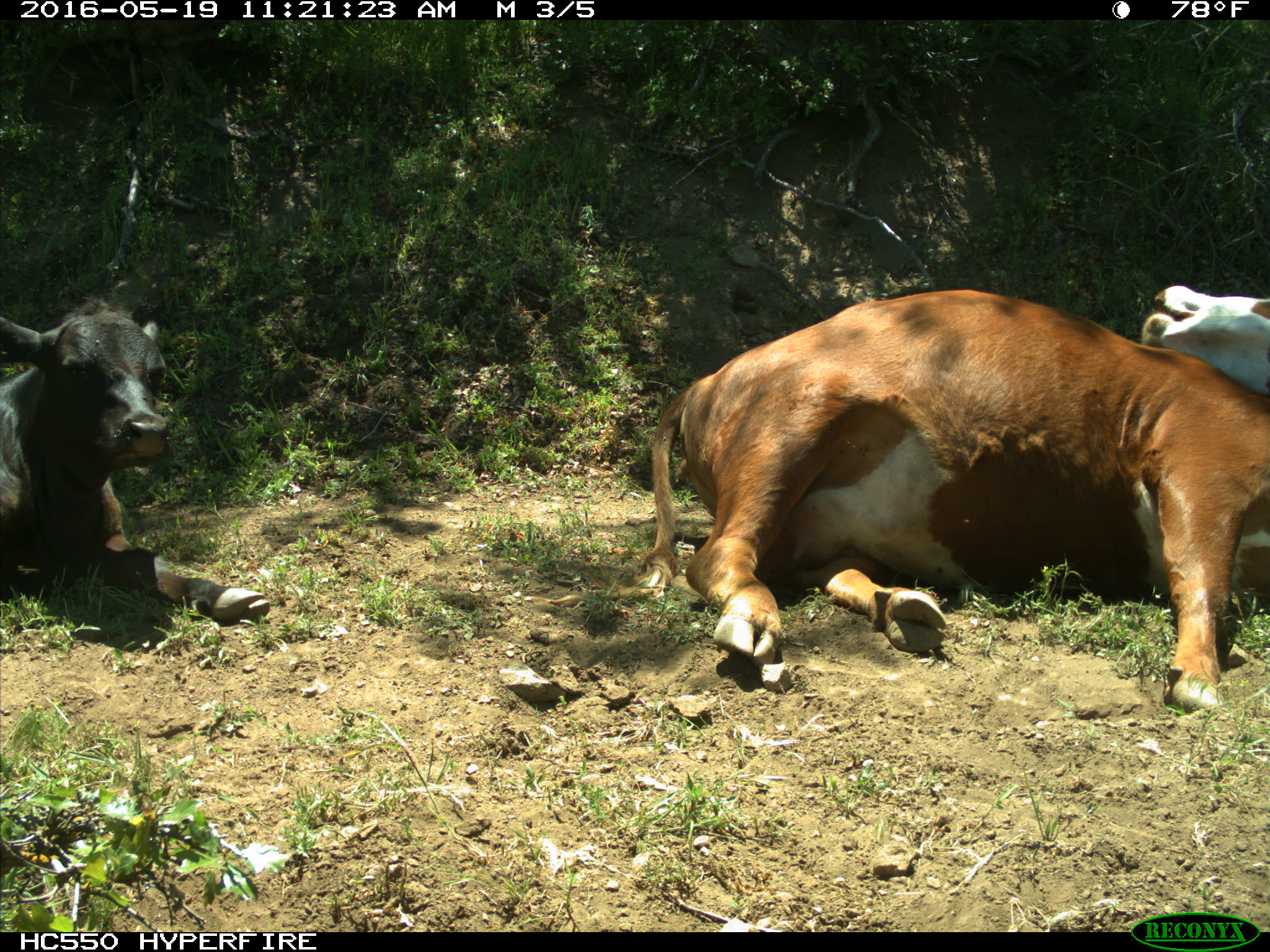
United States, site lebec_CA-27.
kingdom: Animalia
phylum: Chordata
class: Mammalia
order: Artiodactyla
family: Bovidae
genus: Bos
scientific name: Bos taurus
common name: domestic cow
Bos taurus (domestic cow).